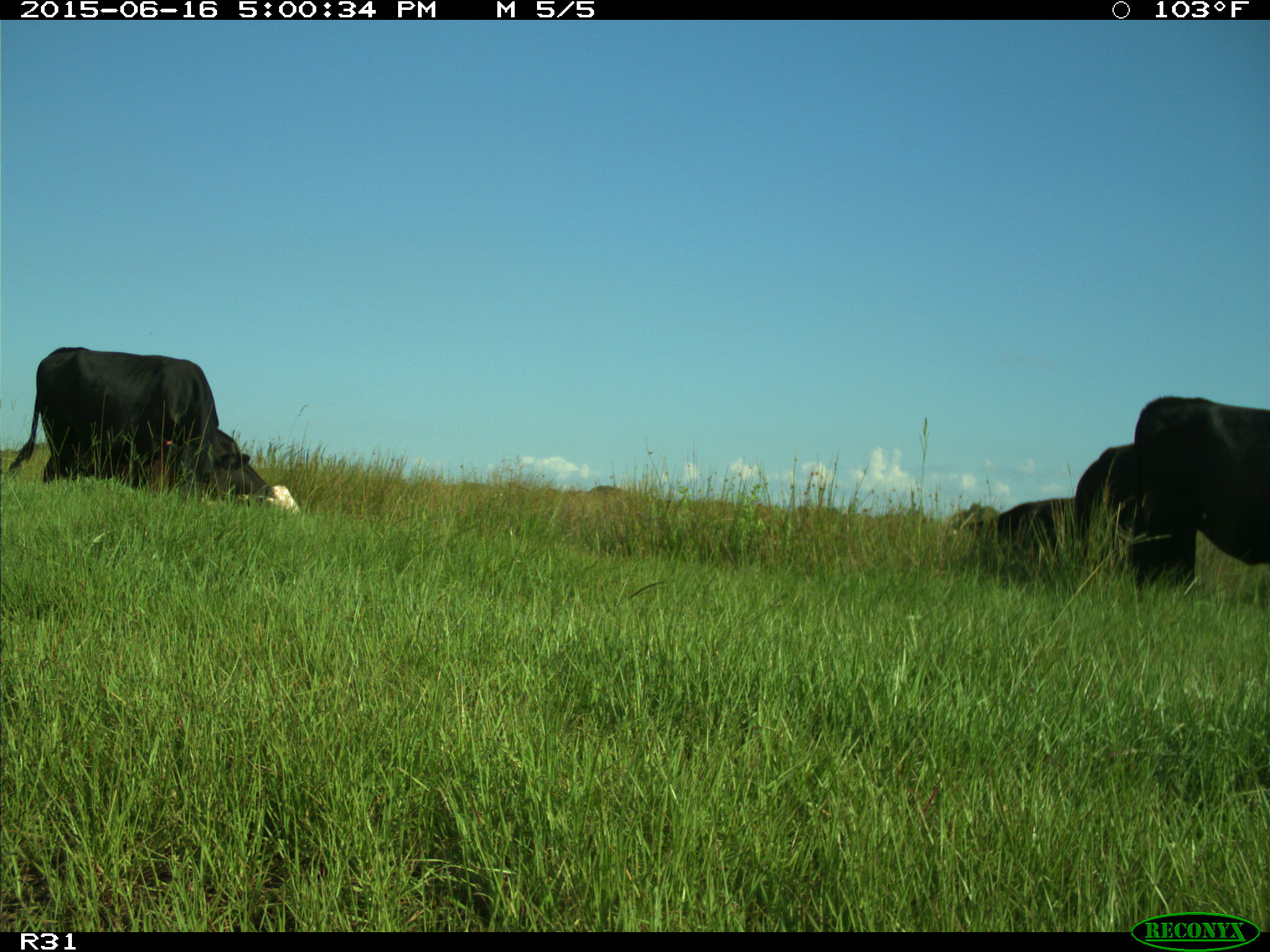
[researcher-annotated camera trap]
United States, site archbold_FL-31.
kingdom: Animalia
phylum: Chordata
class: Mammalia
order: Artiodactyla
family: Bovidae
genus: Bos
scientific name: Bos taurus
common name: domestic cow